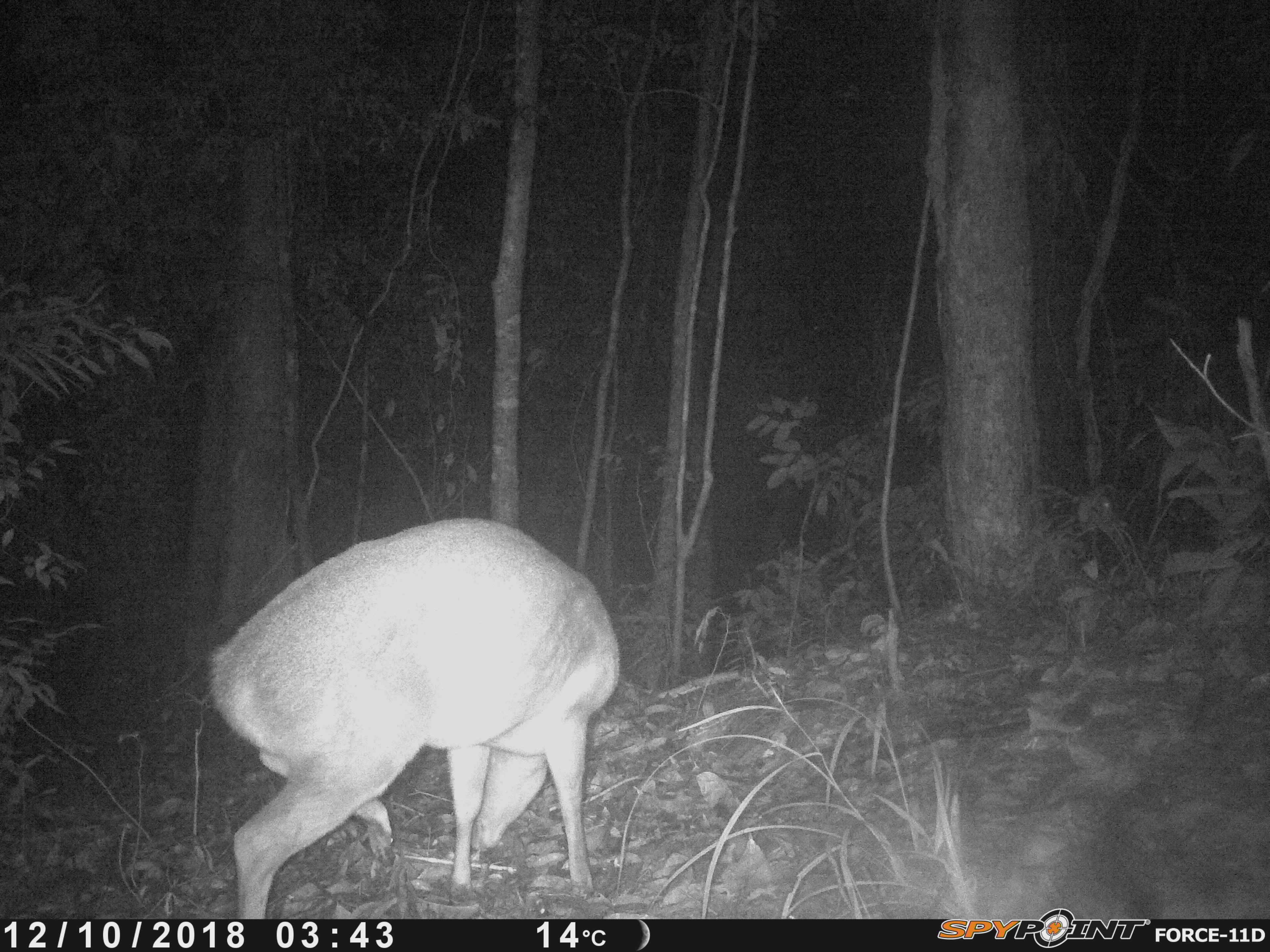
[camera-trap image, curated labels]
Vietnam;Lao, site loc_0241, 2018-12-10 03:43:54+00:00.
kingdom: Animalia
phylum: Chordata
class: Mammalia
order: Artiodactyla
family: Cervidae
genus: Muntiacus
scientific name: Muntiacus vuquangensis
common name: large-antlered muntjac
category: large antlered muntjac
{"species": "large antlered muntjac (large-antlered muntjac) (Muntiacus vuquangensis)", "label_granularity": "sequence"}